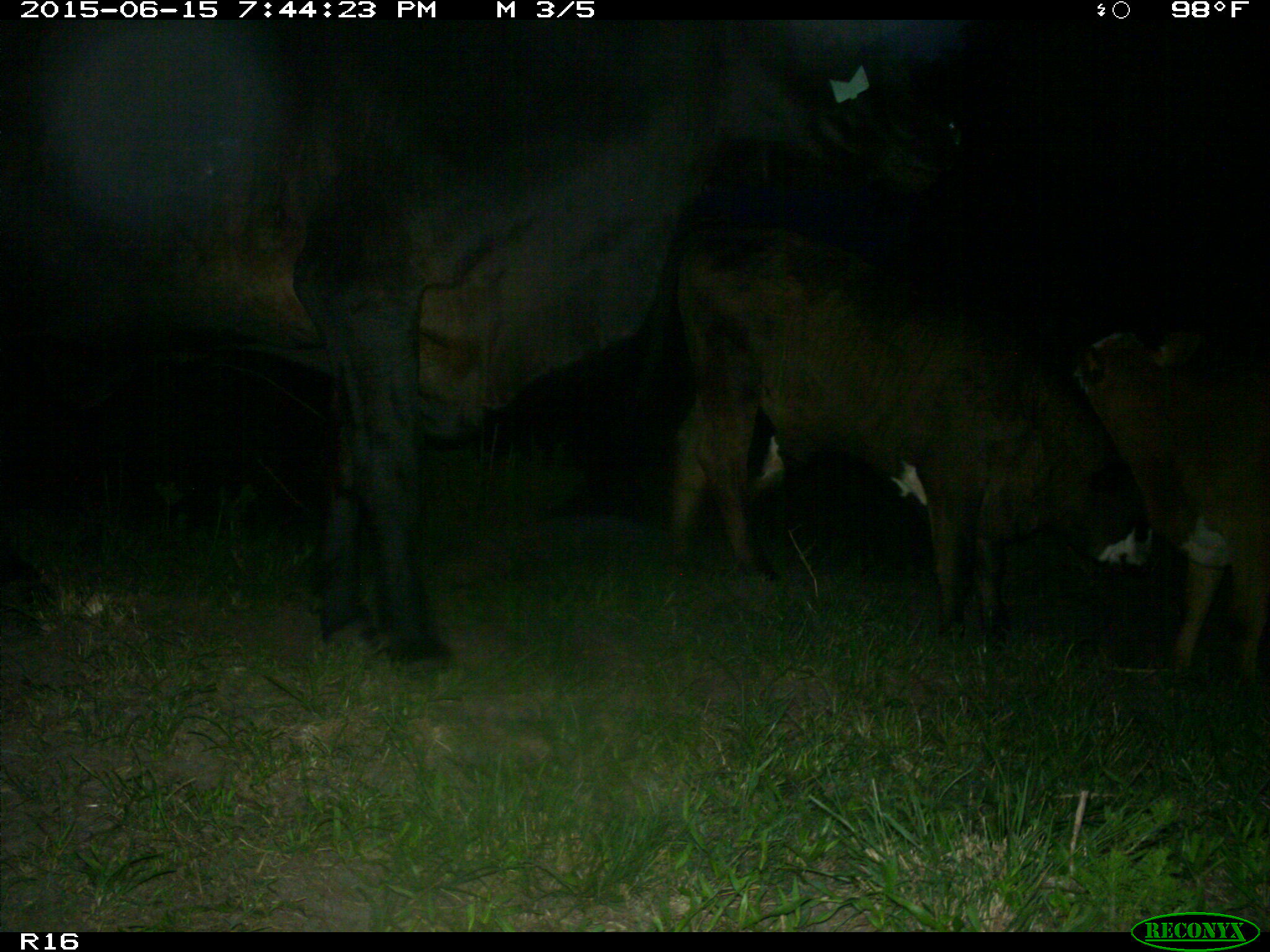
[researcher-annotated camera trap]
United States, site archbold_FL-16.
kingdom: Animalia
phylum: Chordata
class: Mammalia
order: Artiodactyla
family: Bovidae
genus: Bos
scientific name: Bos taurus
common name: domestic cow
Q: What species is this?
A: Bos taurus (domestic cow).